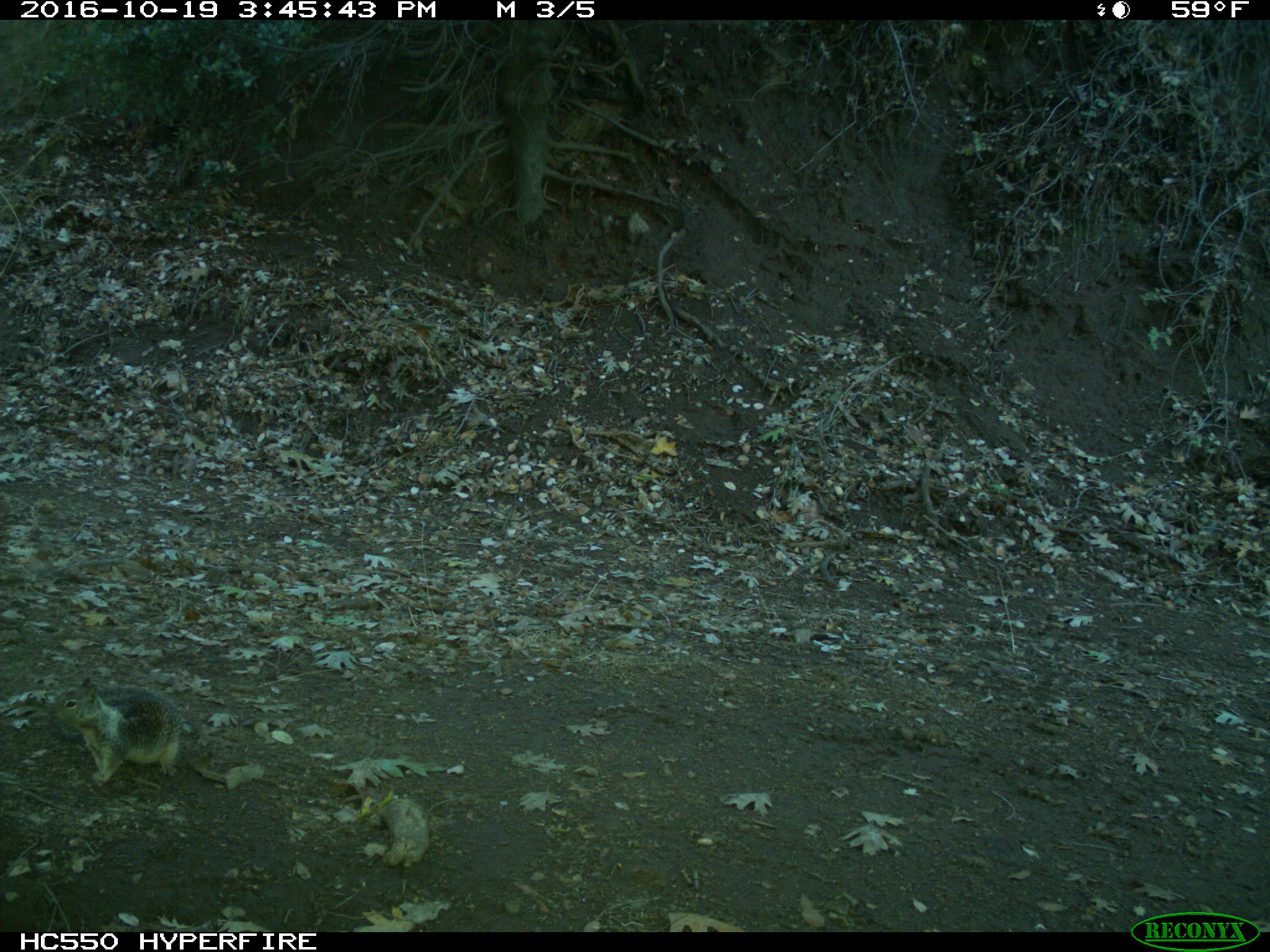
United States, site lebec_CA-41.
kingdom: Animalia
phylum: Chordata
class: Mammalia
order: Rodentia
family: Sciuridae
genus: Otospermophilus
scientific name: Otospermophilus beecheyi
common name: california ground squirrel